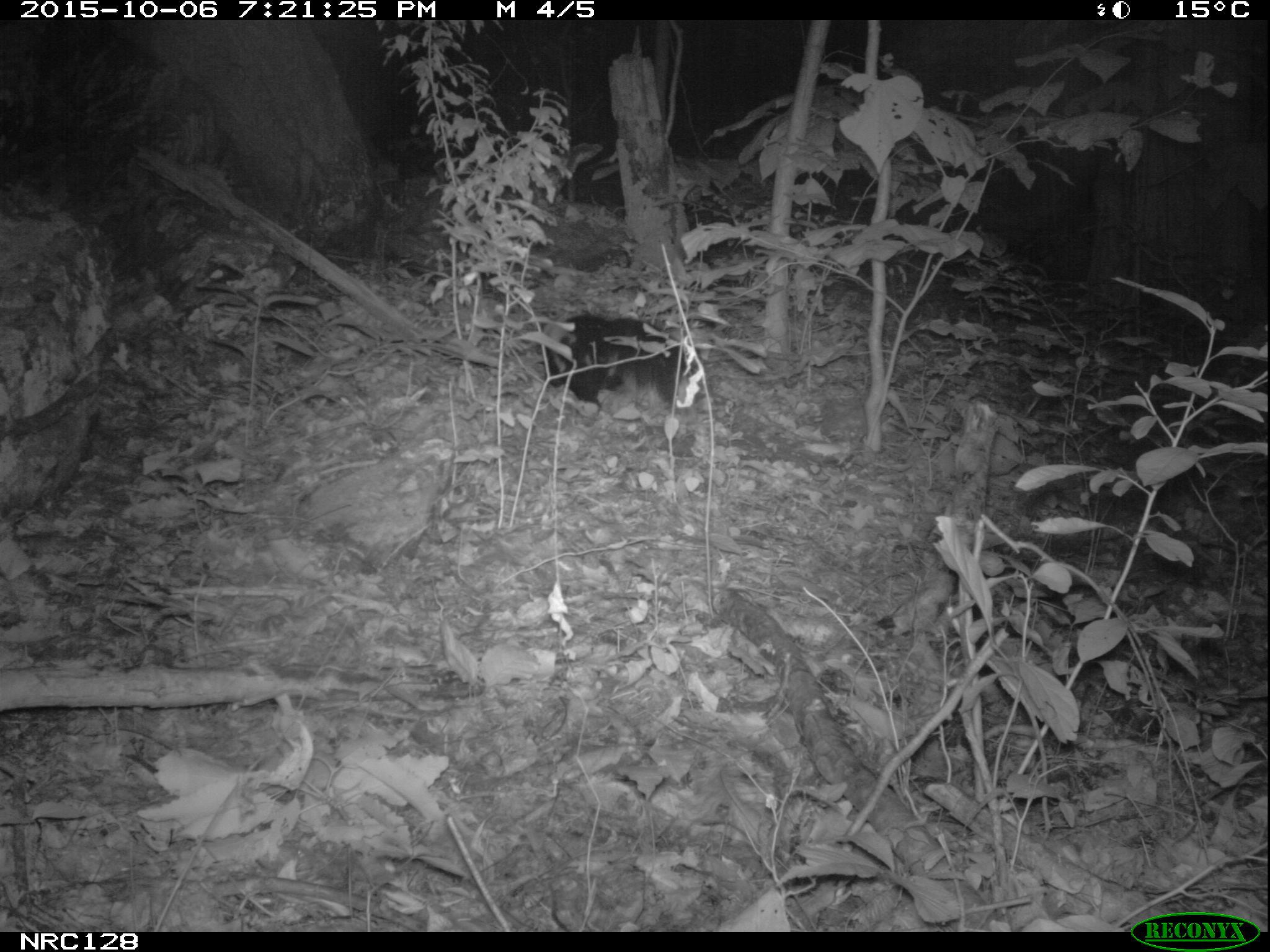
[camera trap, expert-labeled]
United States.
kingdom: Animalia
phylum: Chordata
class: Mammalia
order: Carnivora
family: Mephitidae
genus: Mephitis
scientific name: Mephitis mephitis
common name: striped skunk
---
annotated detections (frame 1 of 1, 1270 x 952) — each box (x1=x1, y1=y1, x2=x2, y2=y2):
Striped Skunk: (x1=549, y1=303, x2=693, y2=432)